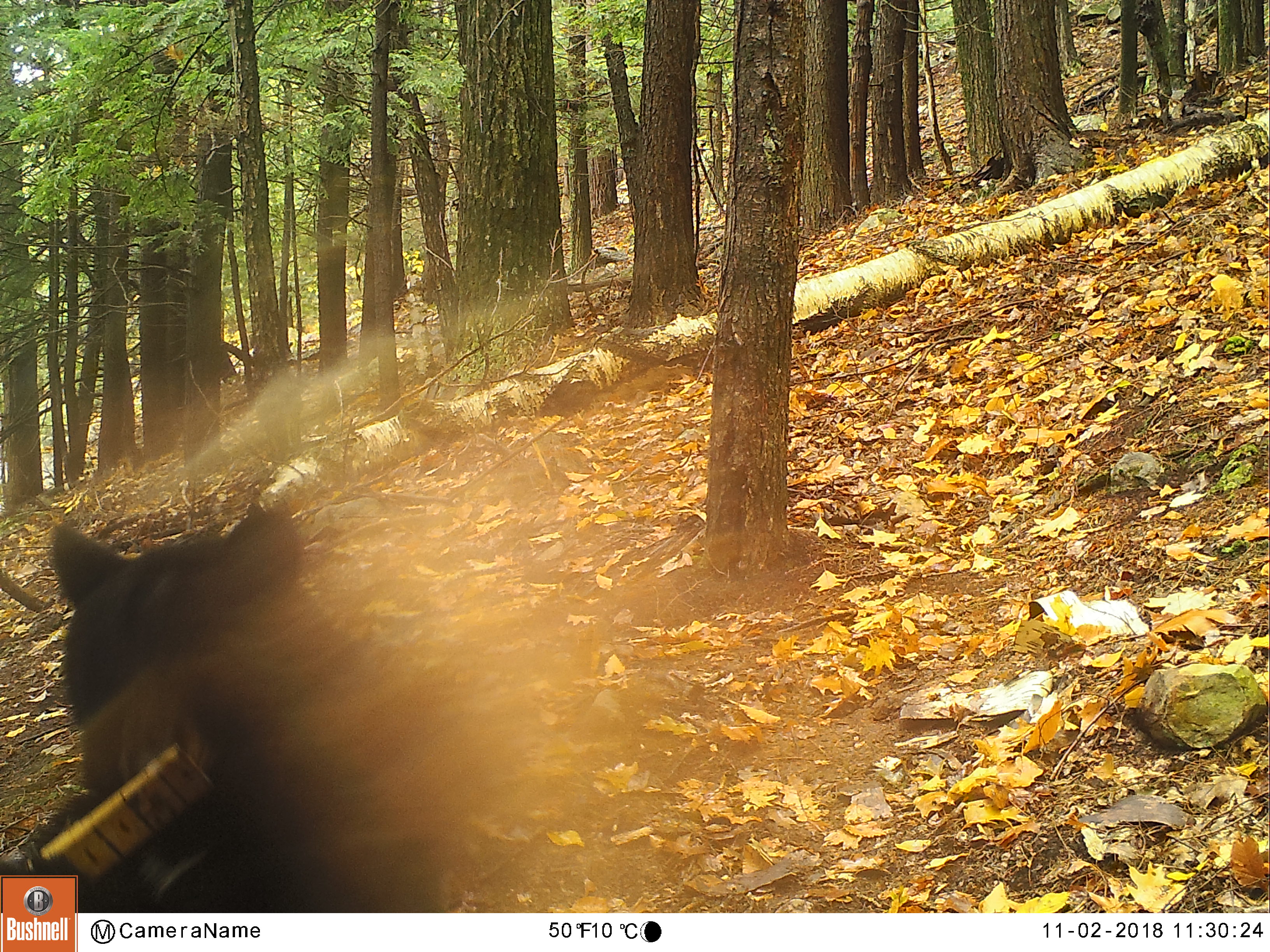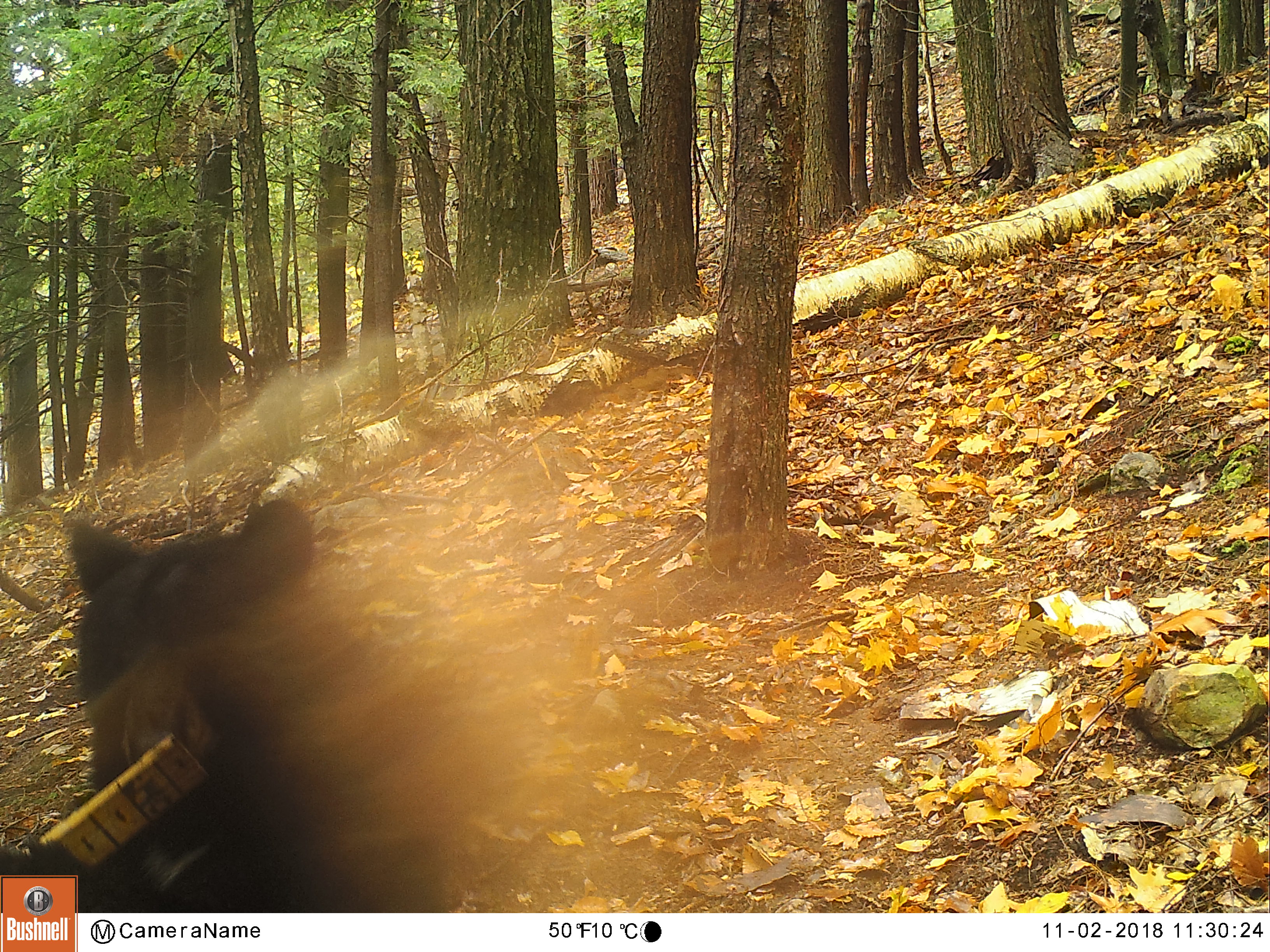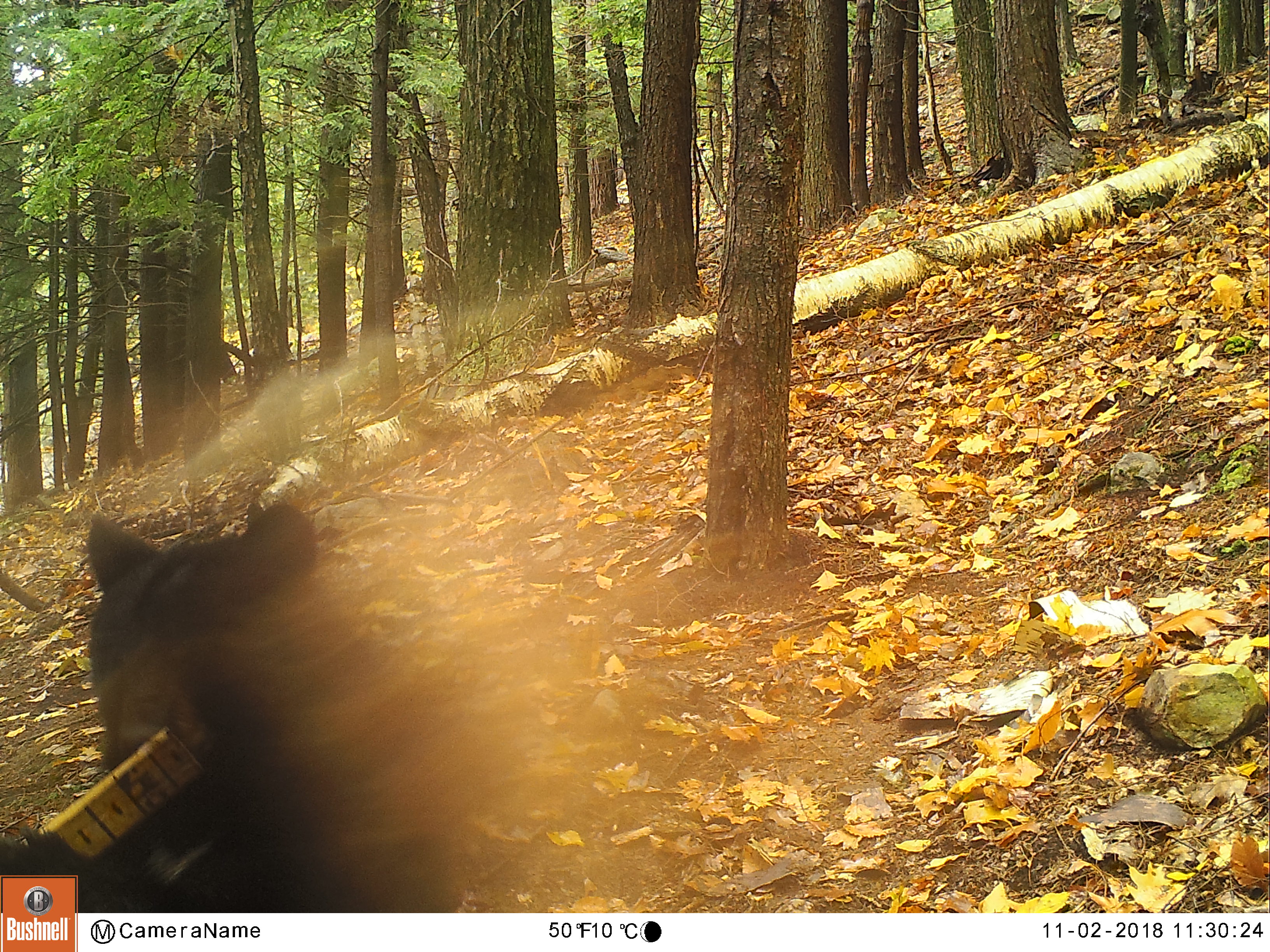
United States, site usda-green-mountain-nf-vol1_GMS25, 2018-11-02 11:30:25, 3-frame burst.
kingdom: Animalia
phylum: Chordata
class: Mammalia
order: Carnivora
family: Ursidae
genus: Ursus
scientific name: Ursus americanus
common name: black bear